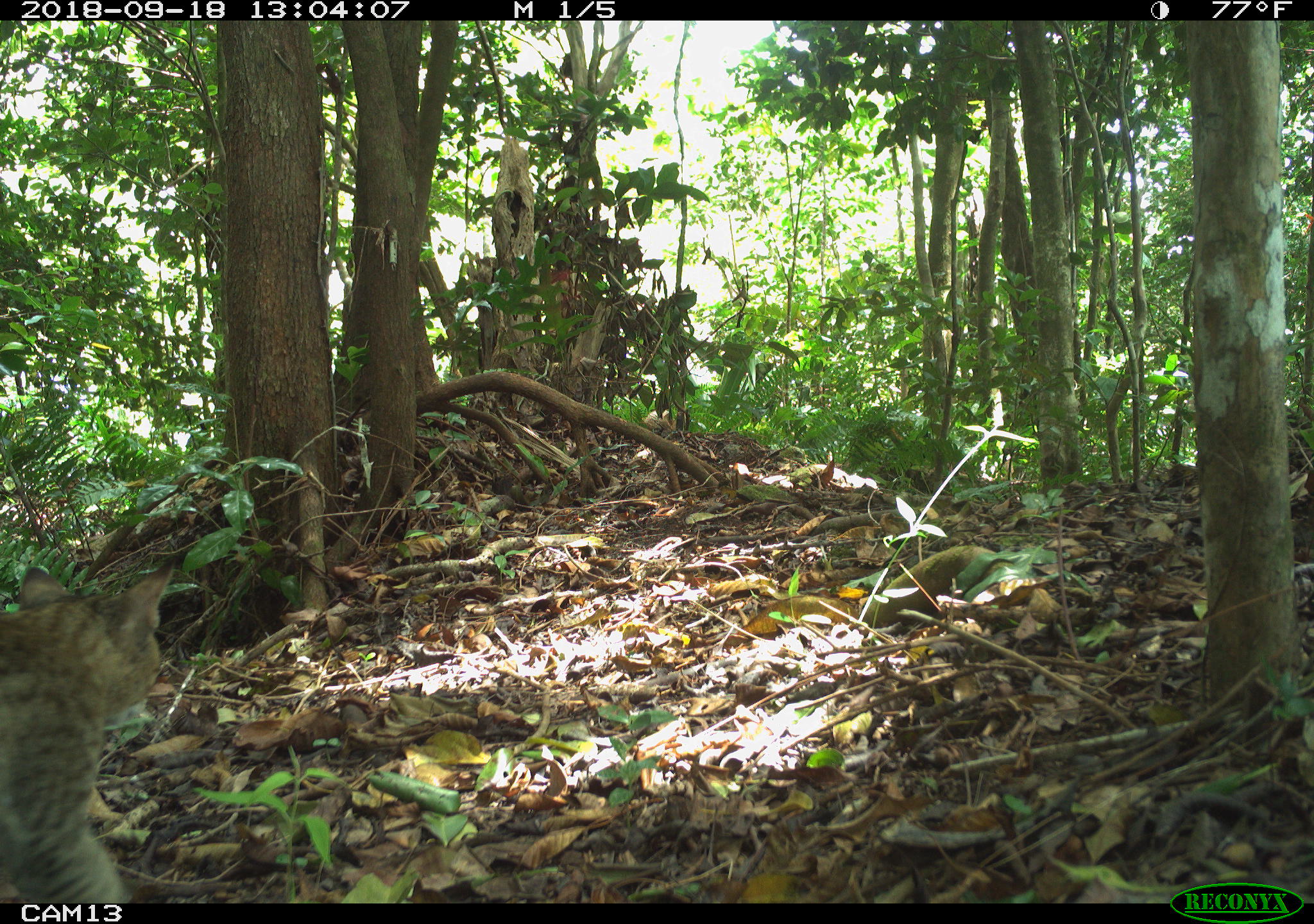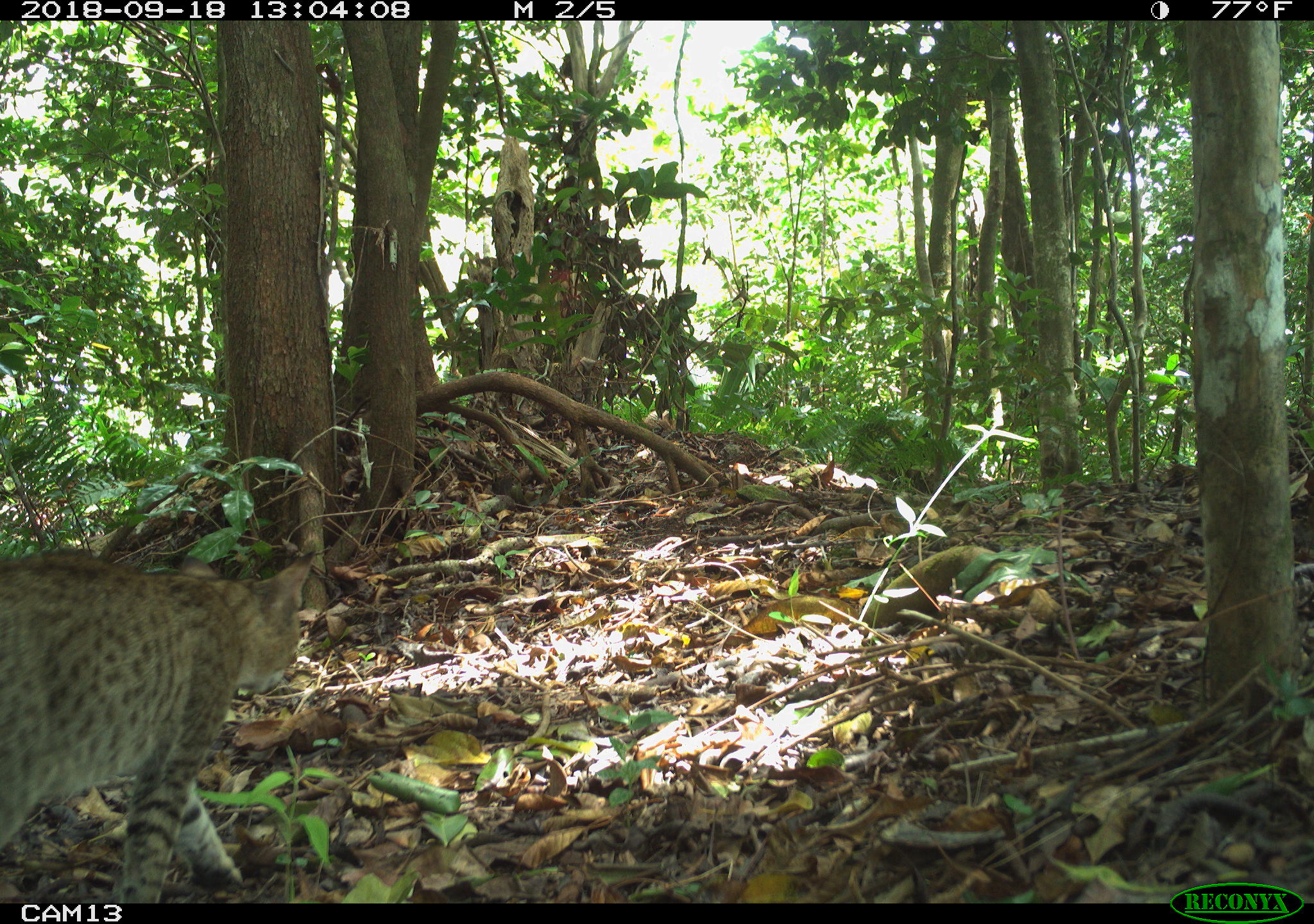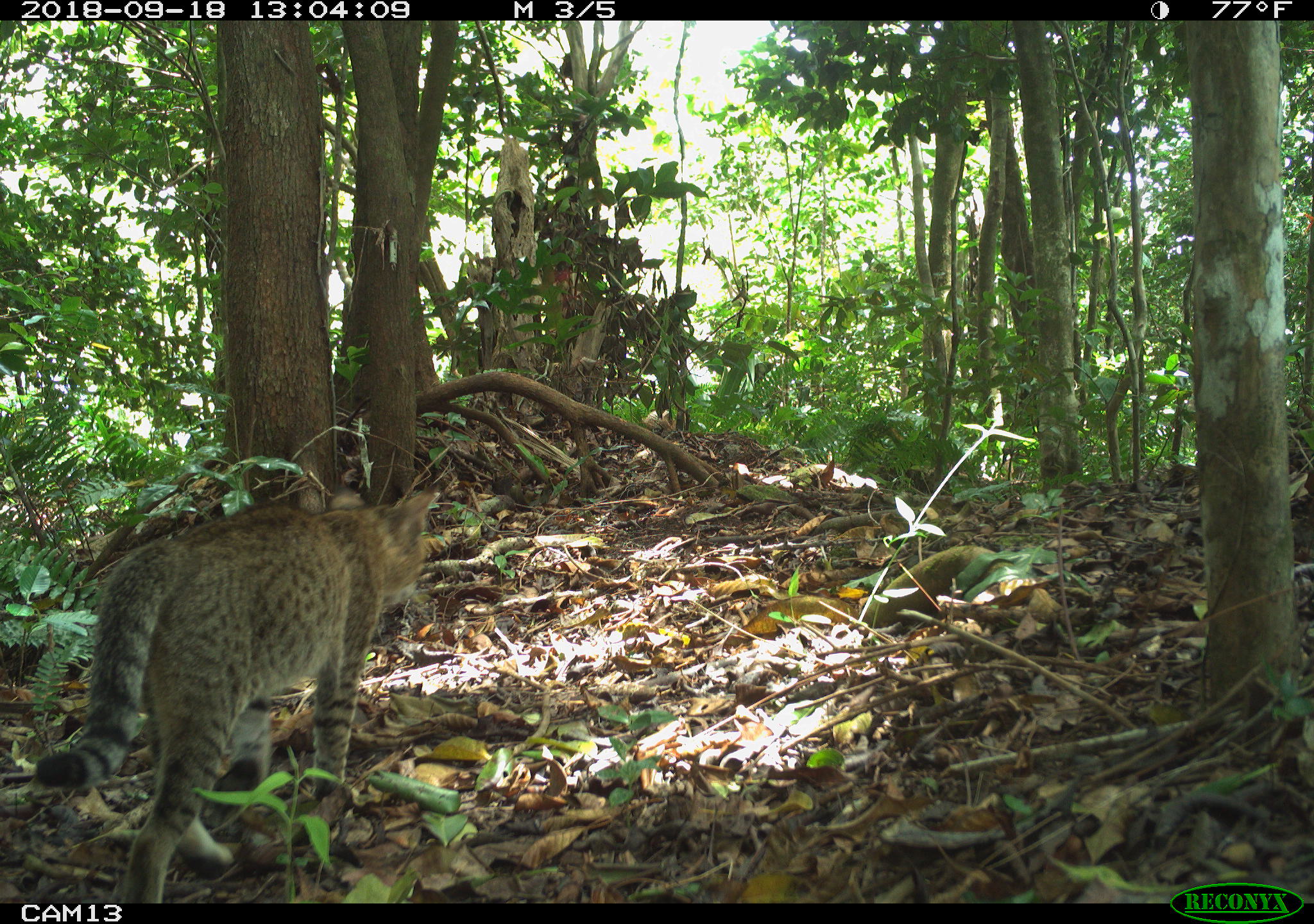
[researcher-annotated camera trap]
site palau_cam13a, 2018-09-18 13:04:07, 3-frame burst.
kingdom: Animalia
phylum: Chordata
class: Mammalia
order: Carnivora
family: Felidae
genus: Felis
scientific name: Felis catus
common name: cat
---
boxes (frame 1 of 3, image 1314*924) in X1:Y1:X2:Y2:
cat: 0:560:174:903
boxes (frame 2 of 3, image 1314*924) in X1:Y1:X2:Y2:
cat: 4:545:313:905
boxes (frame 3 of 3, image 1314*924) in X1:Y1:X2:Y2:
cat: 26:482:441:905